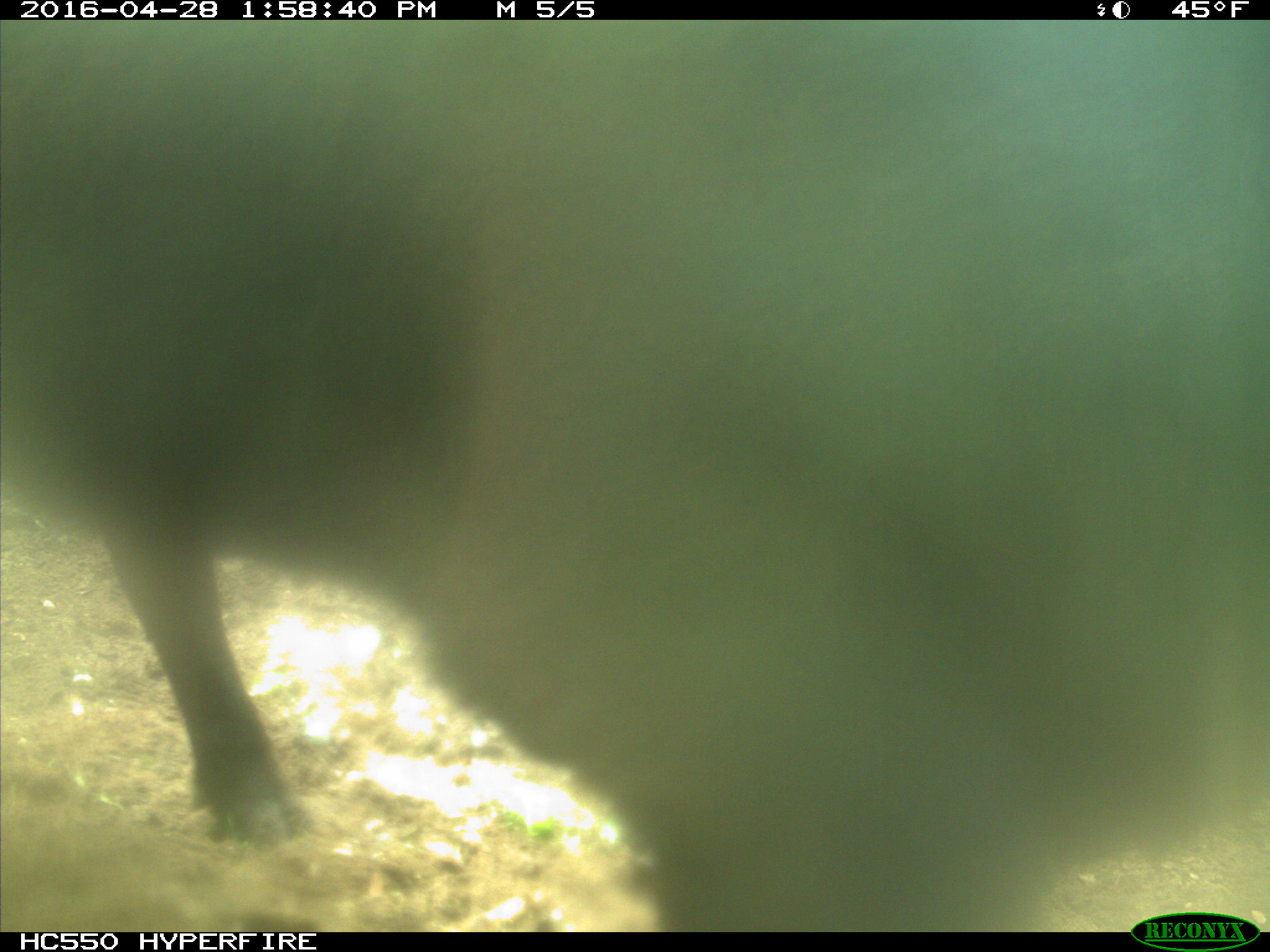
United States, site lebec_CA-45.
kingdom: Animalia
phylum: Chordata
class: Mammalia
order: Artiodactyla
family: Bovidae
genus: Bos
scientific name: Bos taurus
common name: domestic cow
Bos taurus (domestic cow).